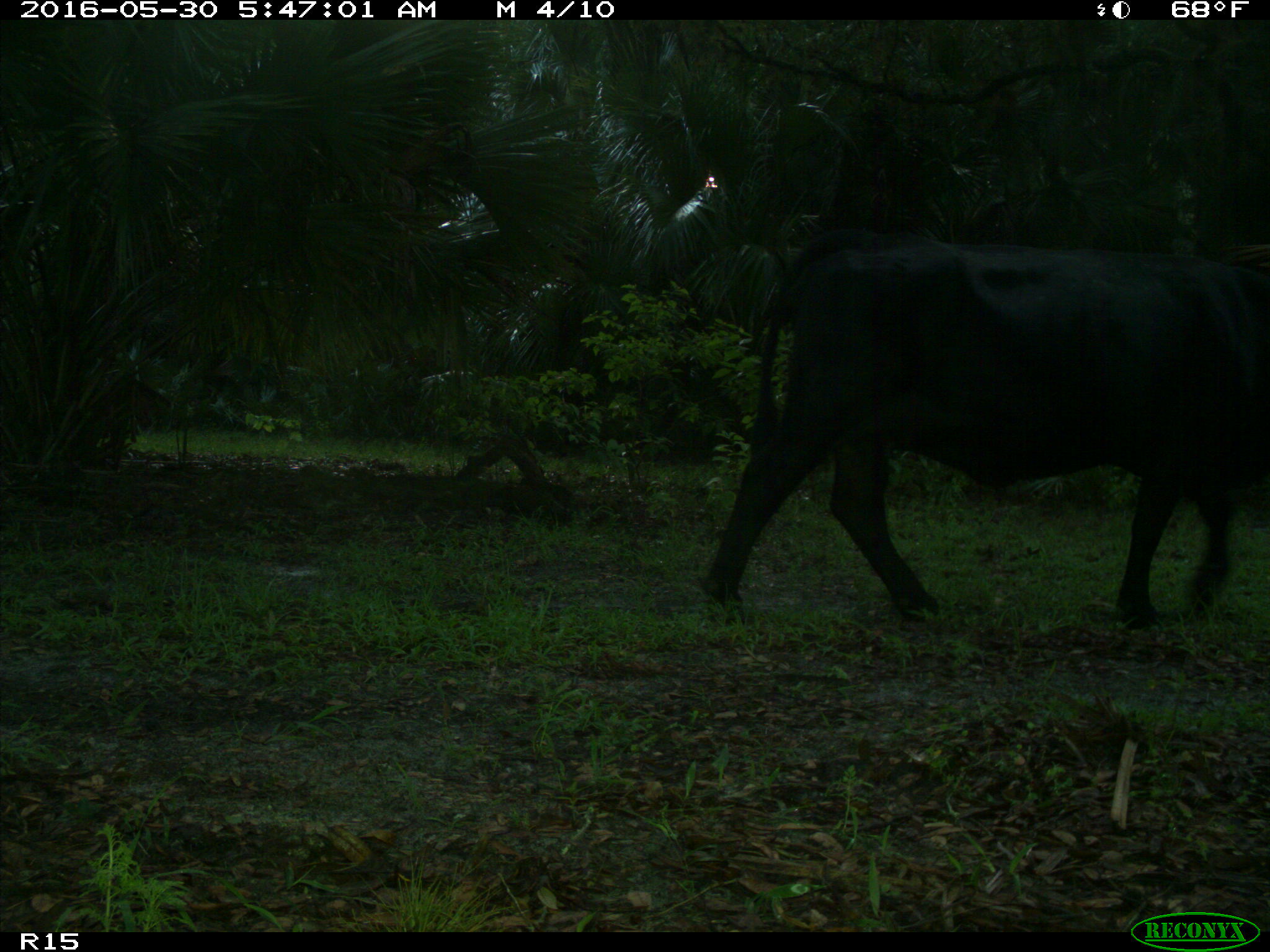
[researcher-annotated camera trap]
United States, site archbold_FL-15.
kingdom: Animalia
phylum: Chordata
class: Mammalia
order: Artiodactyla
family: Bovidae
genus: Bos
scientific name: Bos taurus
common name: domestic cow